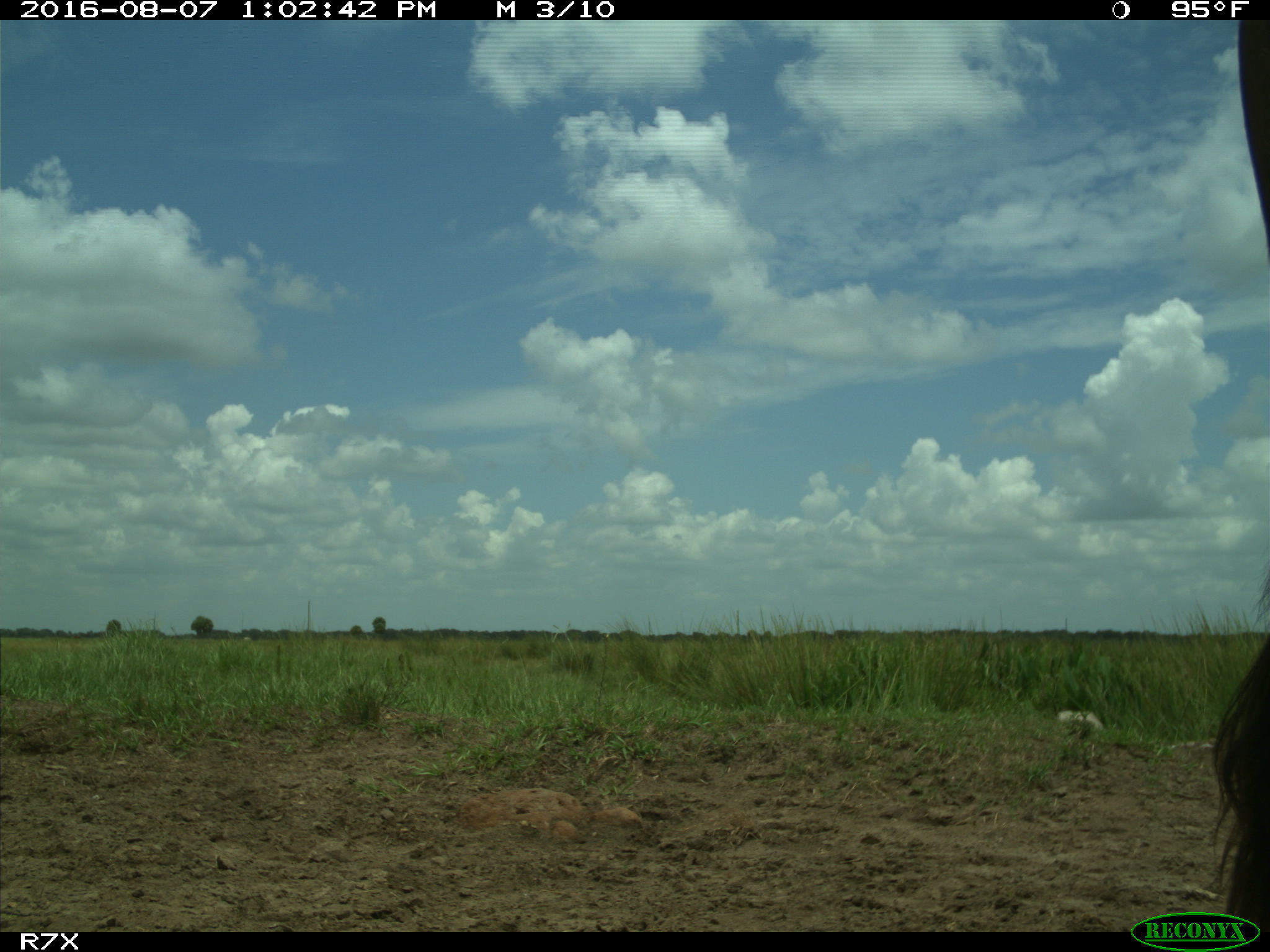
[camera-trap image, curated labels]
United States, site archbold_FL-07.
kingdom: Animalia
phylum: Chordata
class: Mammalia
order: Artiodactyla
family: Bovidae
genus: Bos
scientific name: Bos taurus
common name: domestic cow